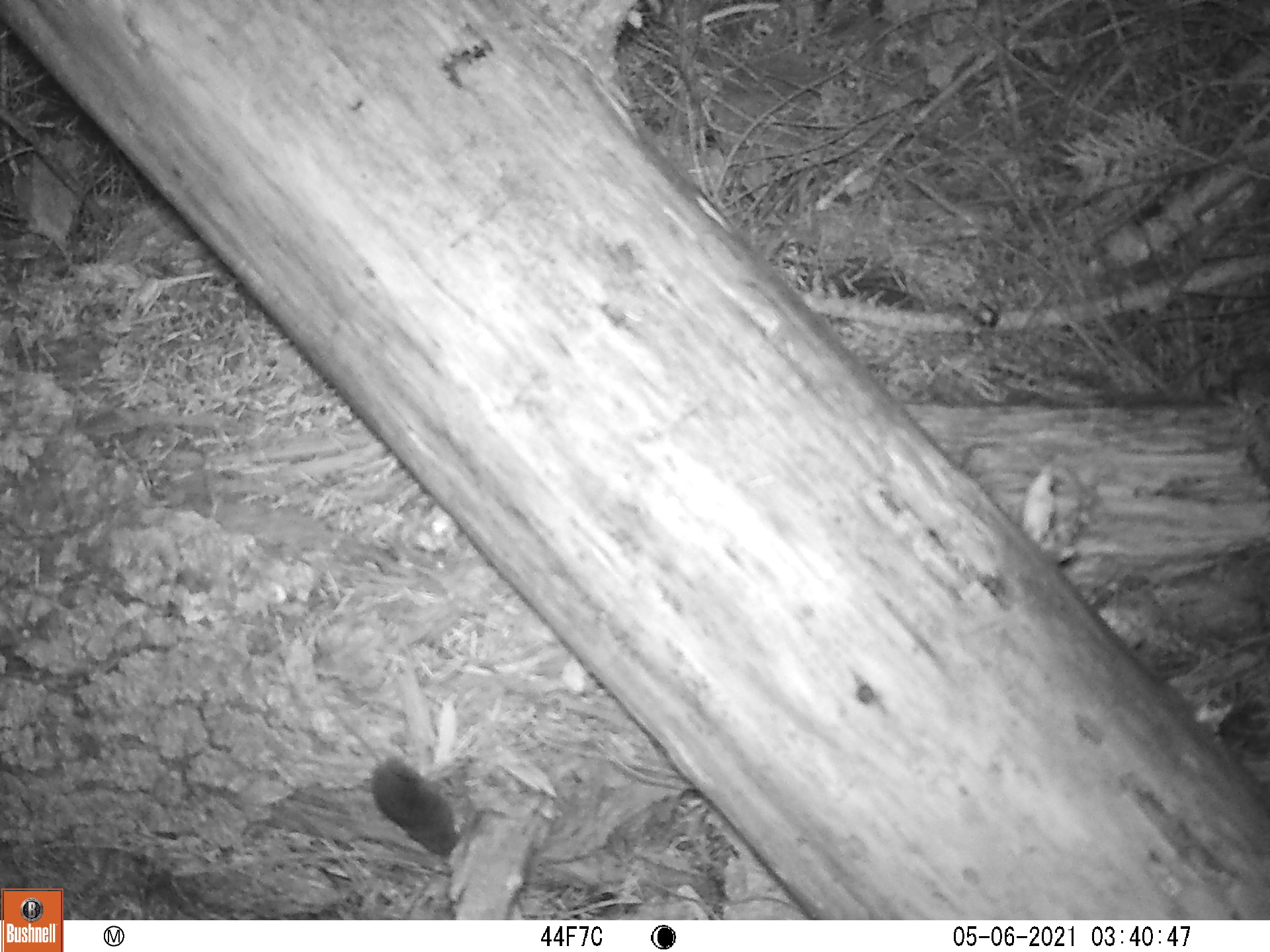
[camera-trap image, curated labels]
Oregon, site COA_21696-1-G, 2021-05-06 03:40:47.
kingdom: Animalia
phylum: Chordata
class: Mammalia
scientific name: Mammalia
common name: small mammal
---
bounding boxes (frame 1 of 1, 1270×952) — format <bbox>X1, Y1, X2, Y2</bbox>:
small mammal: <bbox>294, 681, 474, 871</bbox>